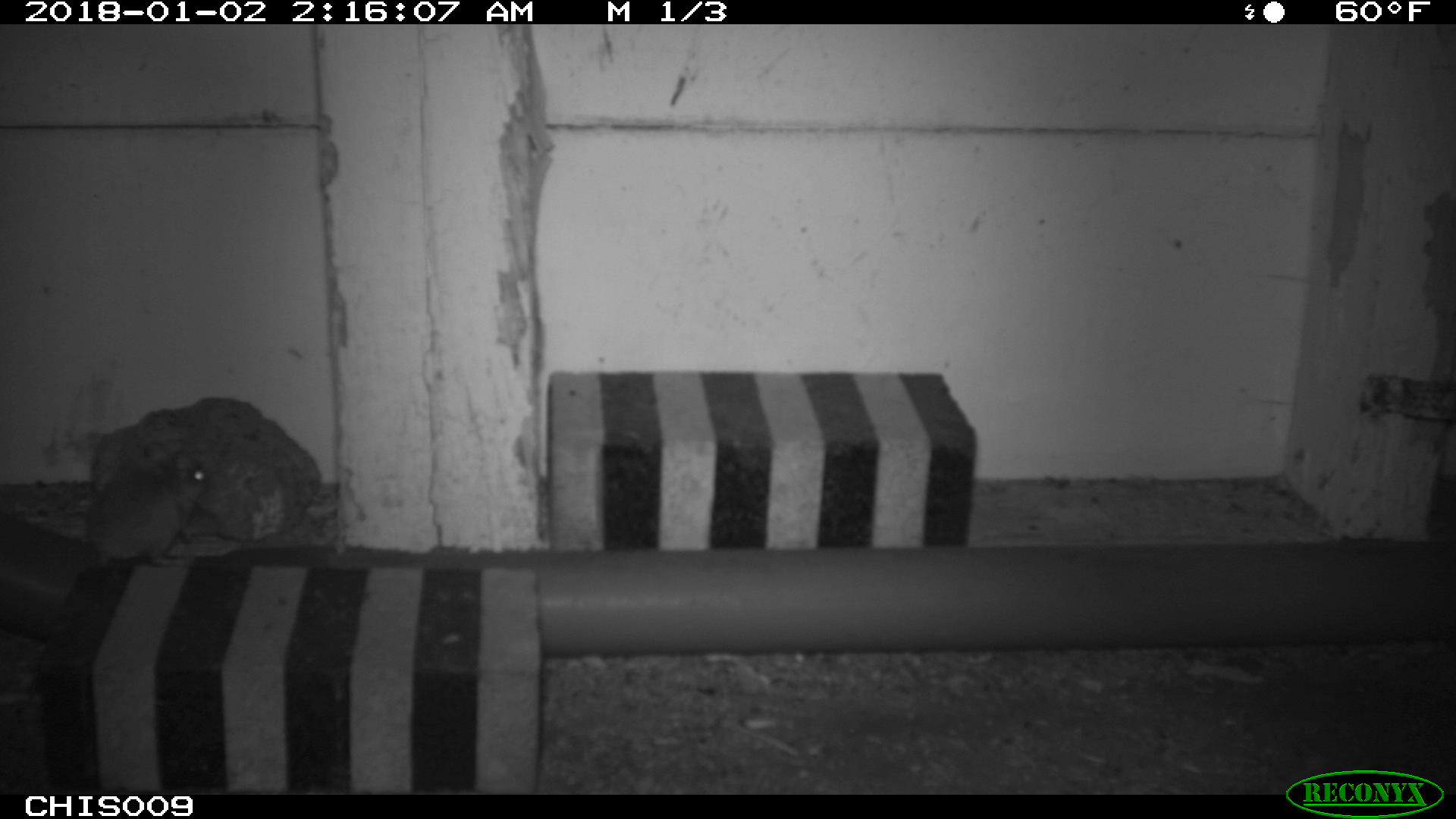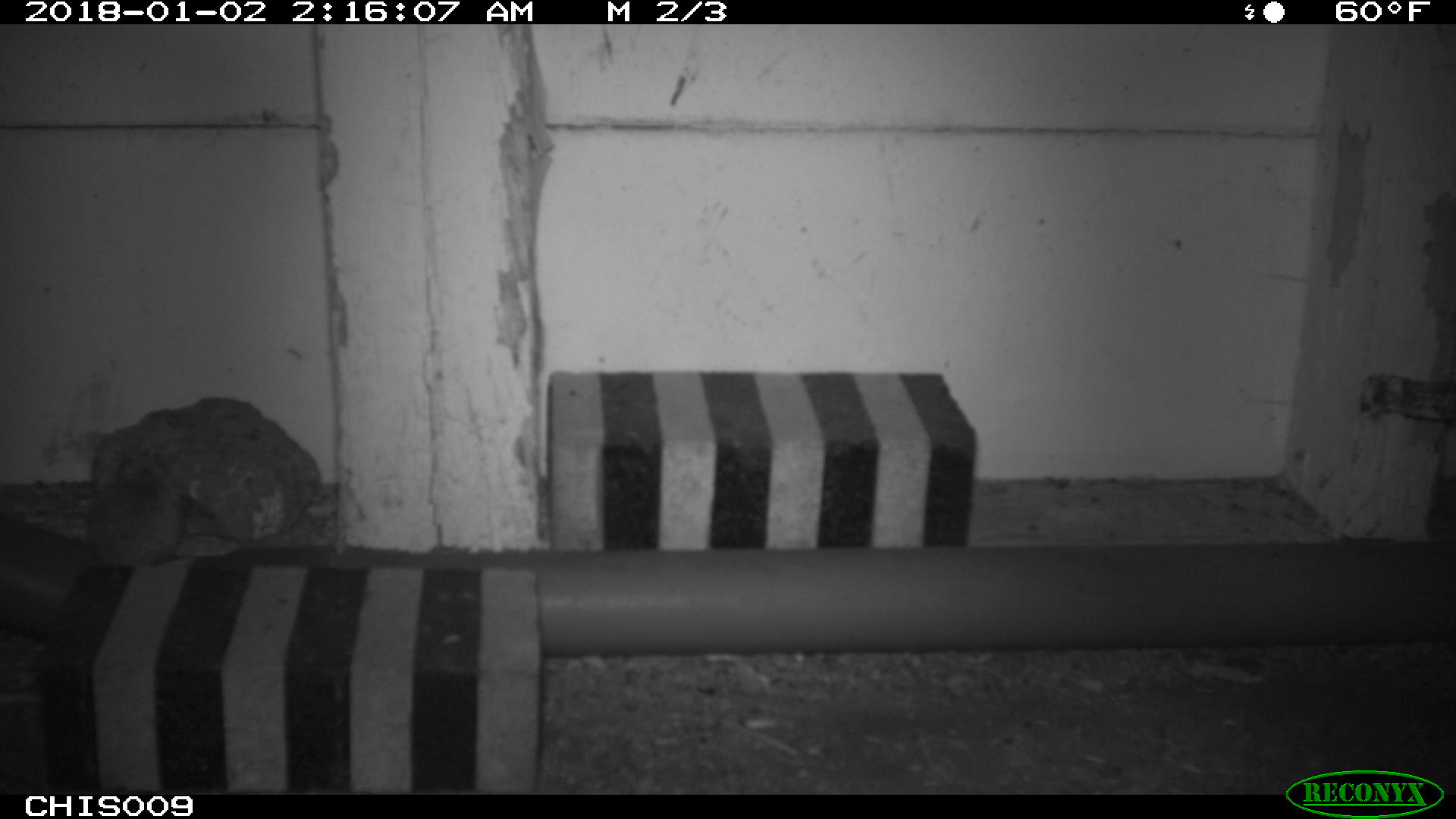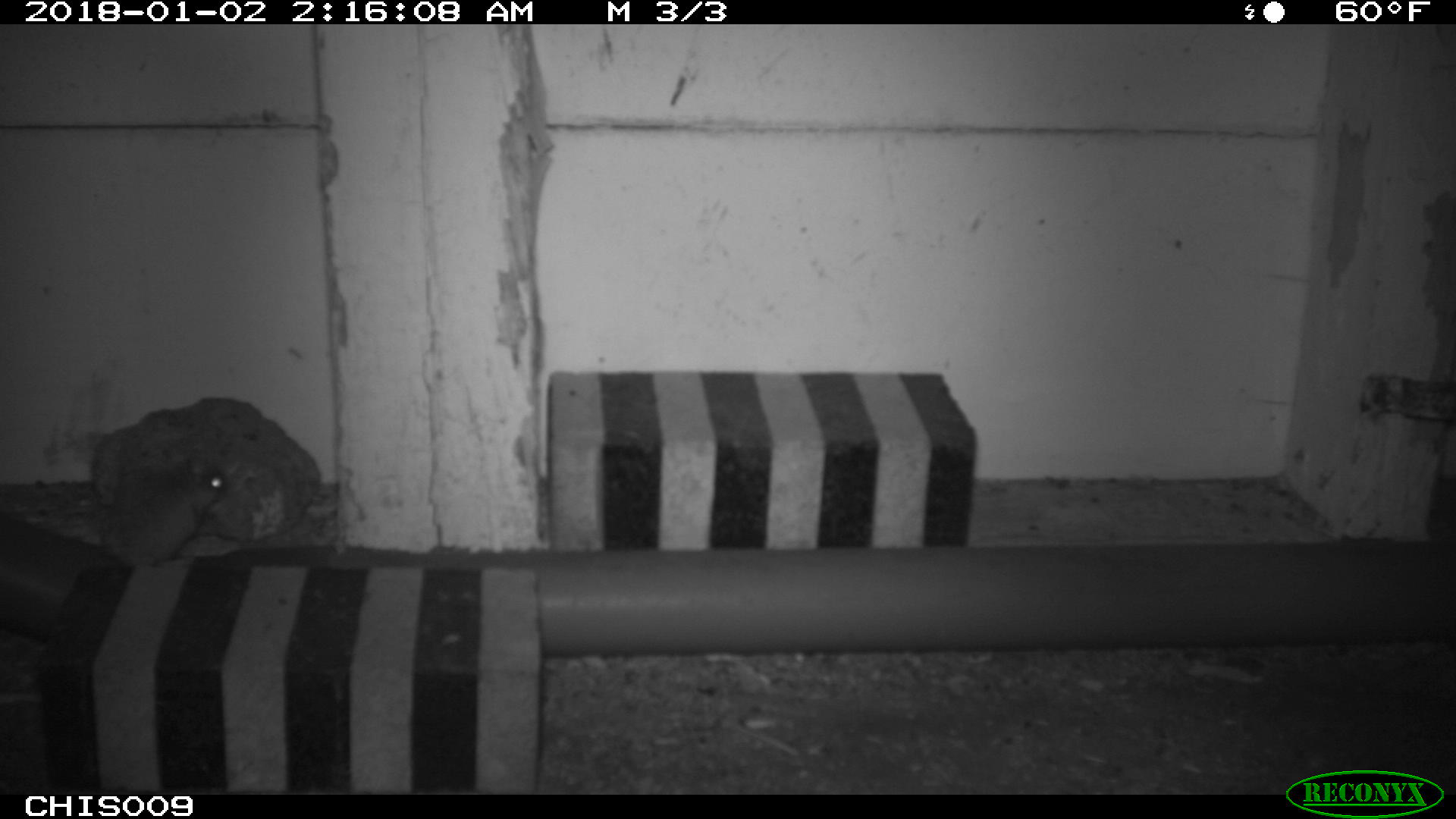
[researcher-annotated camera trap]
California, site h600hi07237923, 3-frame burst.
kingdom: Animalia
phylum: Chordata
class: Mammalia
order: Rodentia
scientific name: Rodentia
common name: rodent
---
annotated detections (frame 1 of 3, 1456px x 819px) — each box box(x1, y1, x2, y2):
rodent: box(85, 450, 210, 568)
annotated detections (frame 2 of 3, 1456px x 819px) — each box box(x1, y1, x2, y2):
rodent: box(85, 457, 190, 568)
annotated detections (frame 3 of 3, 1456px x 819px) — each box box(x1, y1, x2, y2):
rodent: box(77, 456, 228, 569)